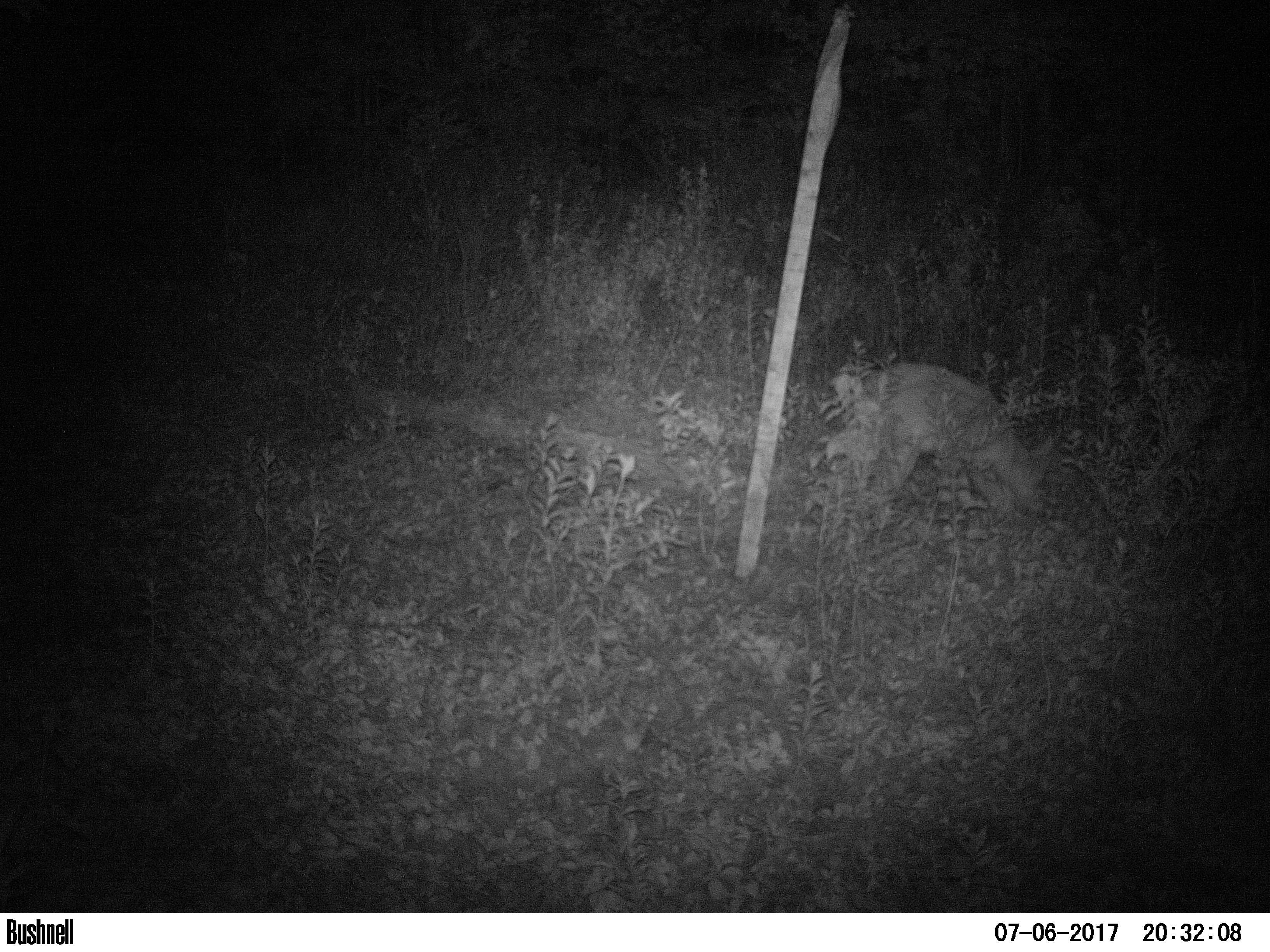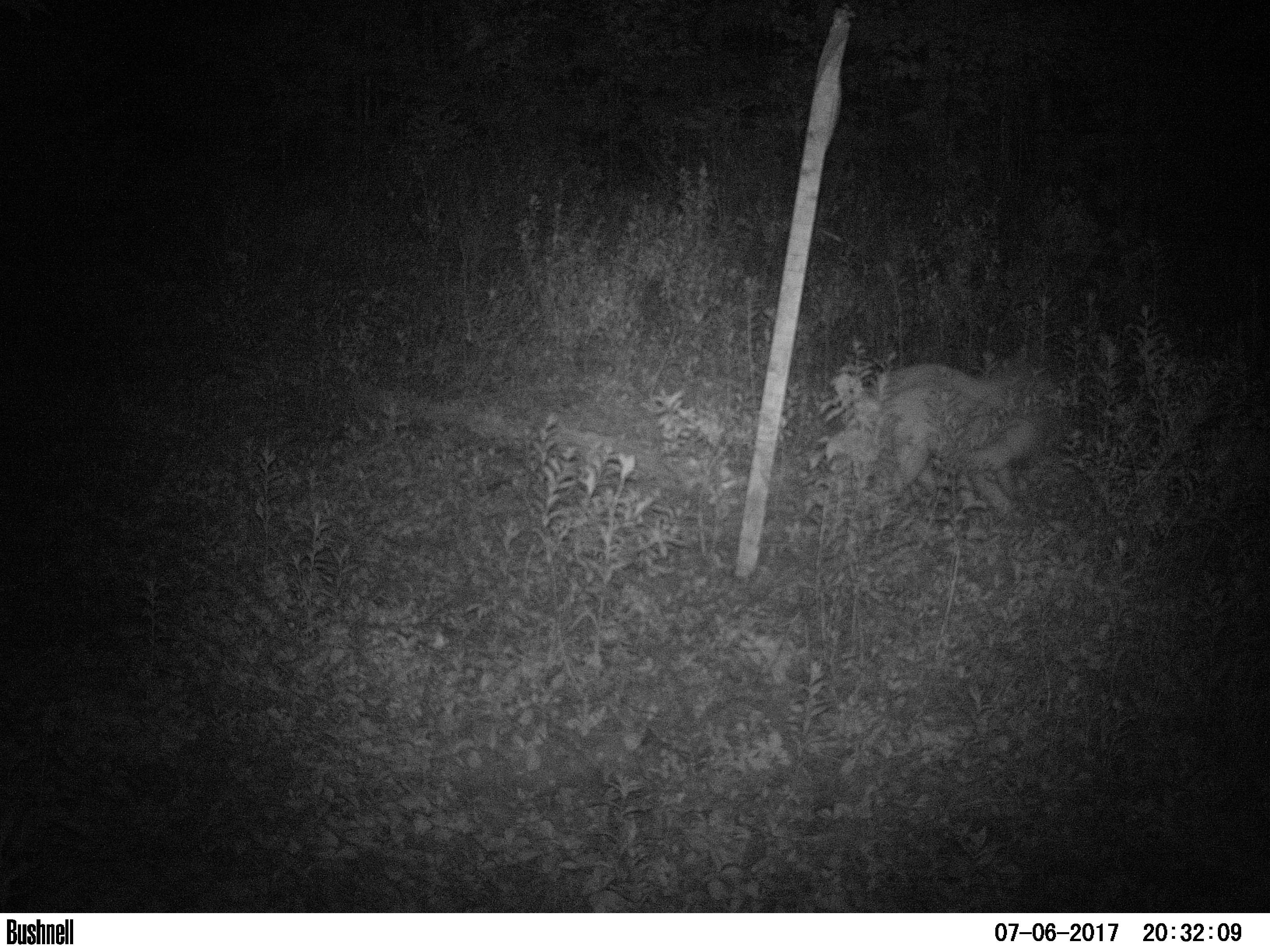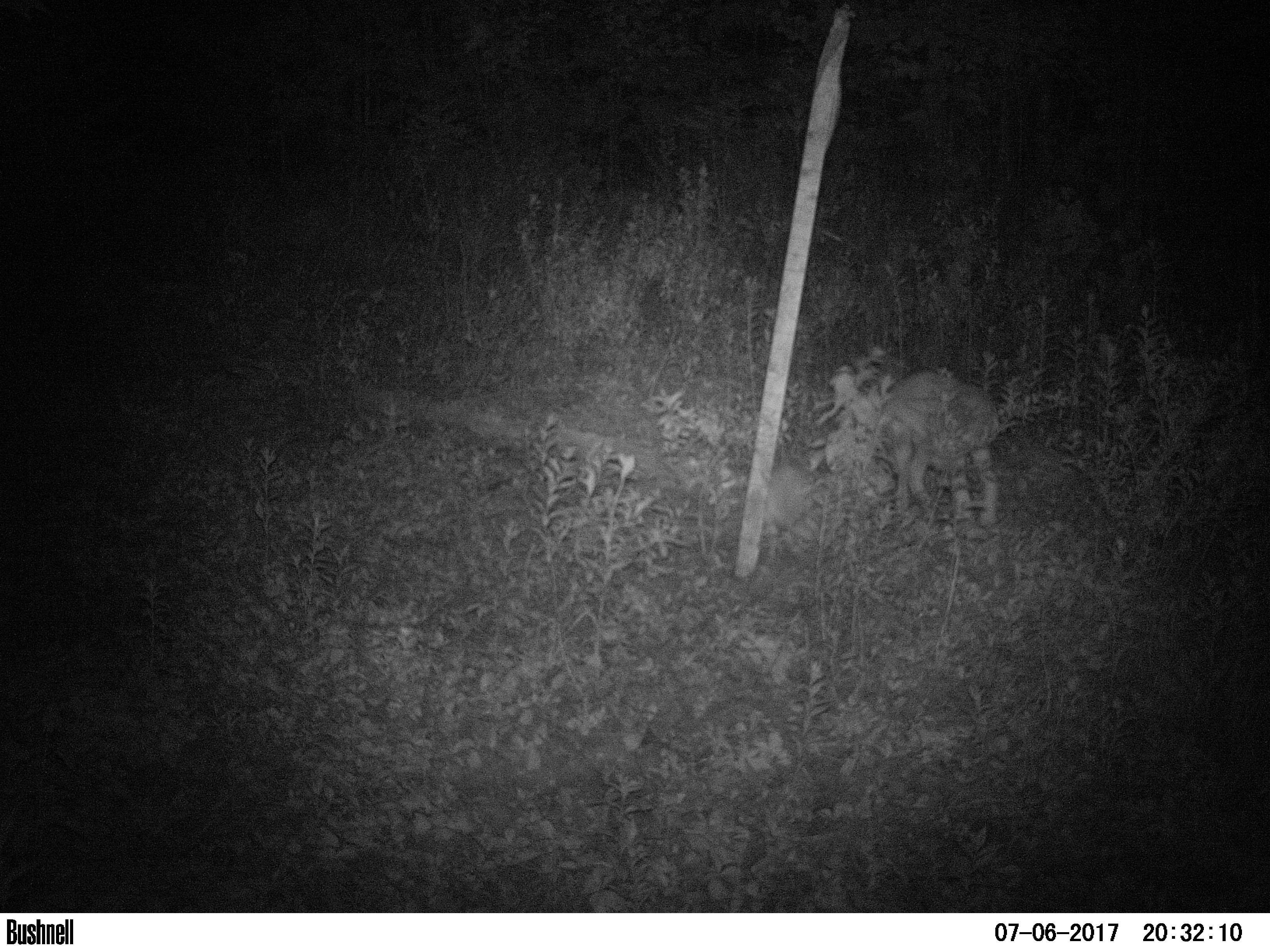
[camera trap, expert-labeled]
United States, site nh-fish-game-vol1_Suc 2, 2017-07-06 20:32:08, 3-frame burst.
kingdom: Animalia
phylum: Chordata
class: Mammalia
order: Carnivora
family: Canidae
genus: Canis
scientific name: Canis latrans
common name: coyote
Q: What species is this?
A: Coyote (Canis latrans).